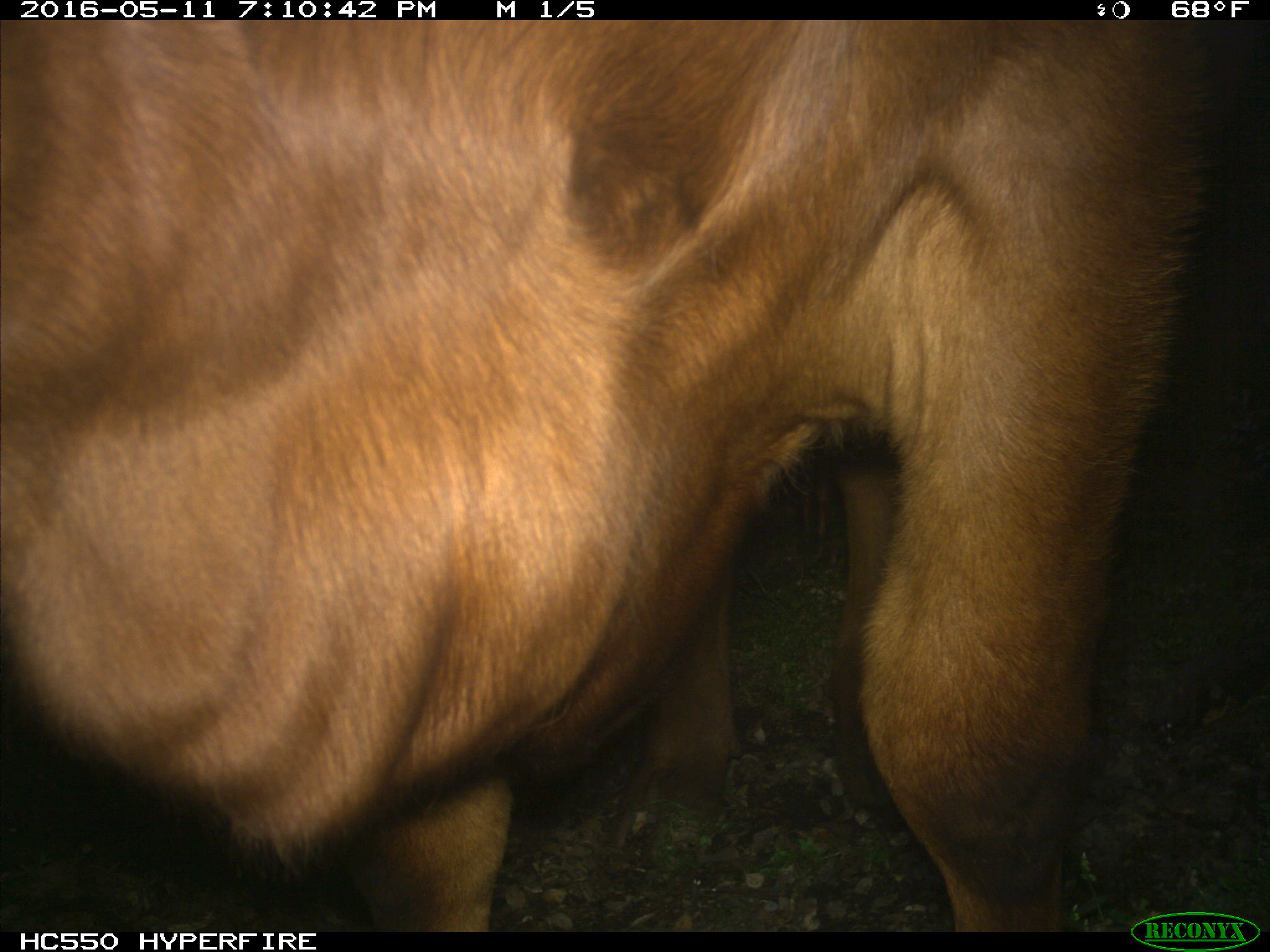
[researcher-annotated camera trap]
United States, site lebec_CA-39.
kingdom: Animalia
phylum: Chordata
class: Mammalia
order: Artiodactyla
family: Bovidae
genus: Bos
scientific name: Bos taurus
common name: domestic cow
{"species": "Bos taurus (domestic cow)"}